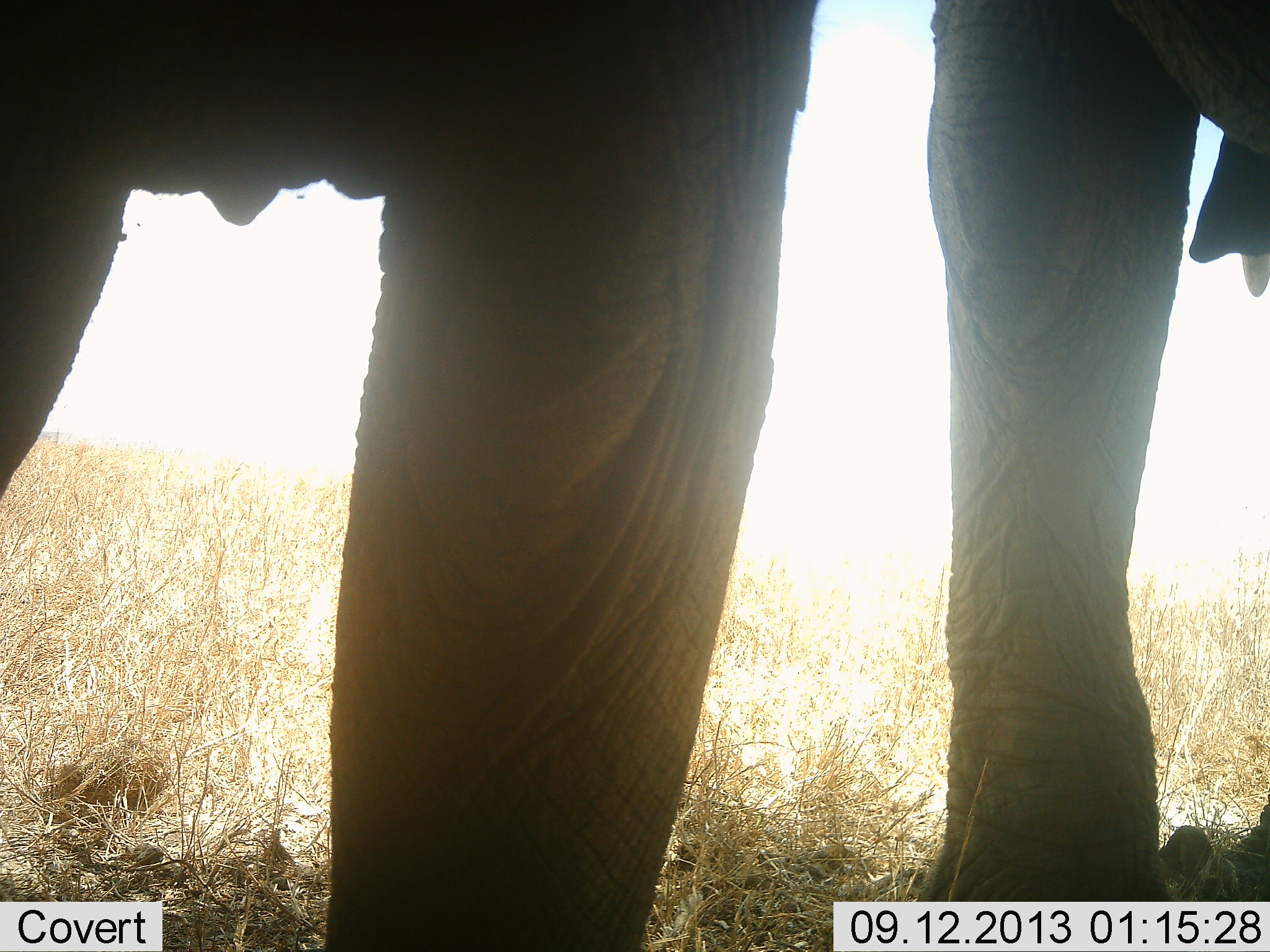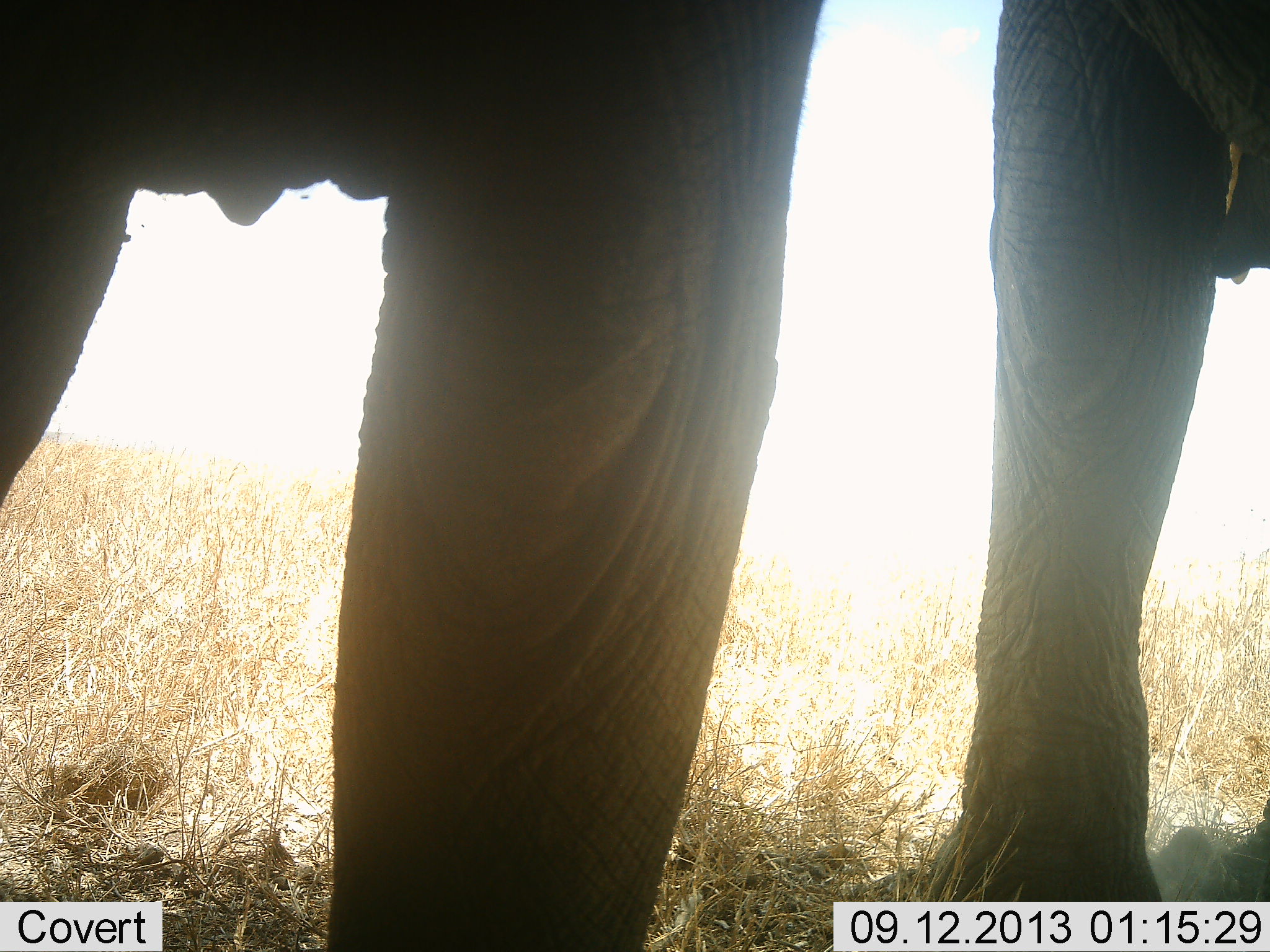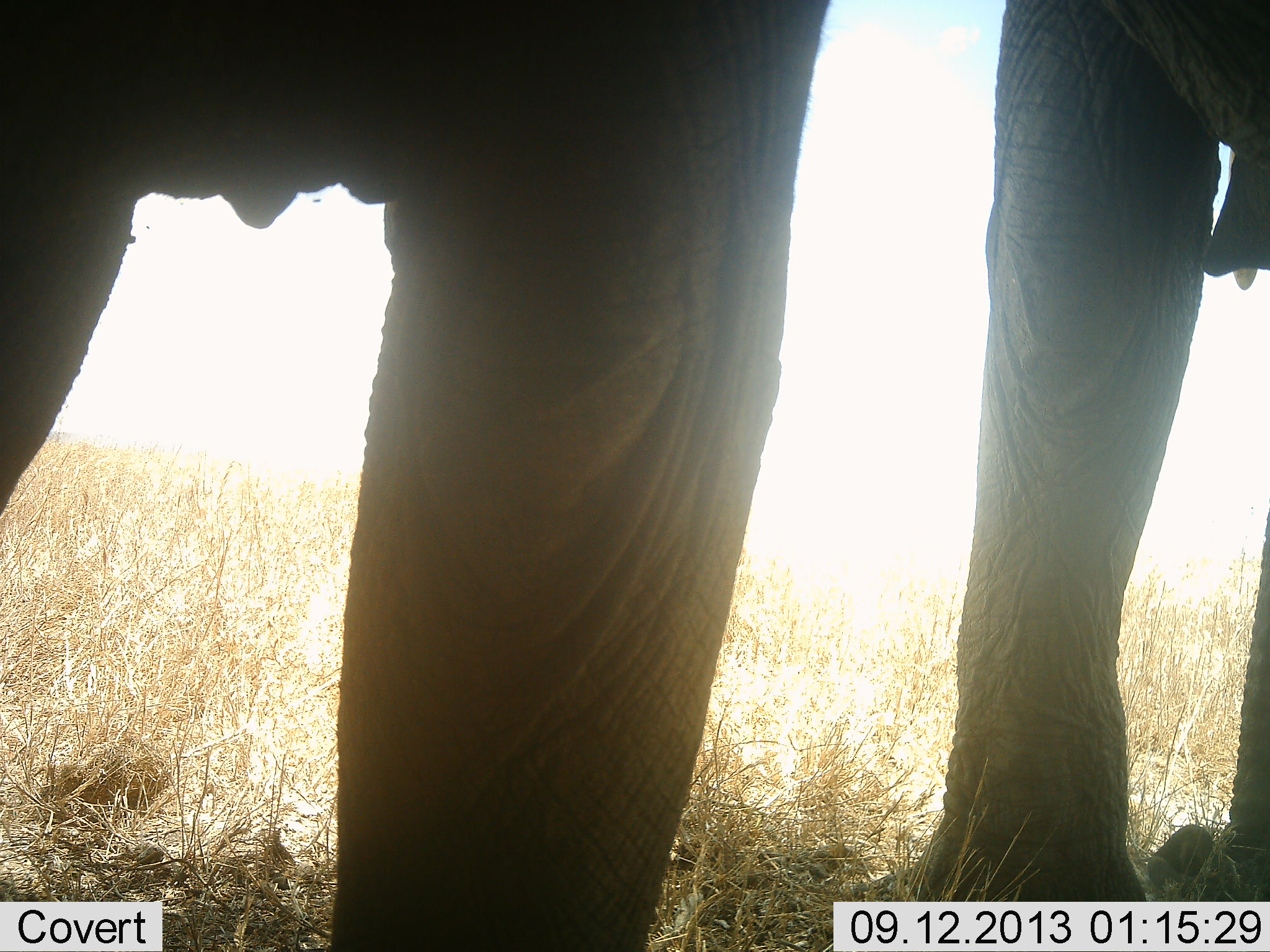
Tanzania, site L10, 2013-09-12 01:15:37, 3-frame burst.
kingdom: Animalia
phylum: Chordata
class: Mammalia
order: Proboscidea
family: Elephantidae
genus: Loxodonta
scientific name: Loxodonta africana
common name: african bush elephant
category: elephant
Elephant (african bush elephant) (Loxodonta africana), count 2. Behavior (volunteer vote fractions): standing 100%, resting 0%, moving 0%, interacting 0%. Young present (vote fraction): 0%. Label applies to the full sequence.